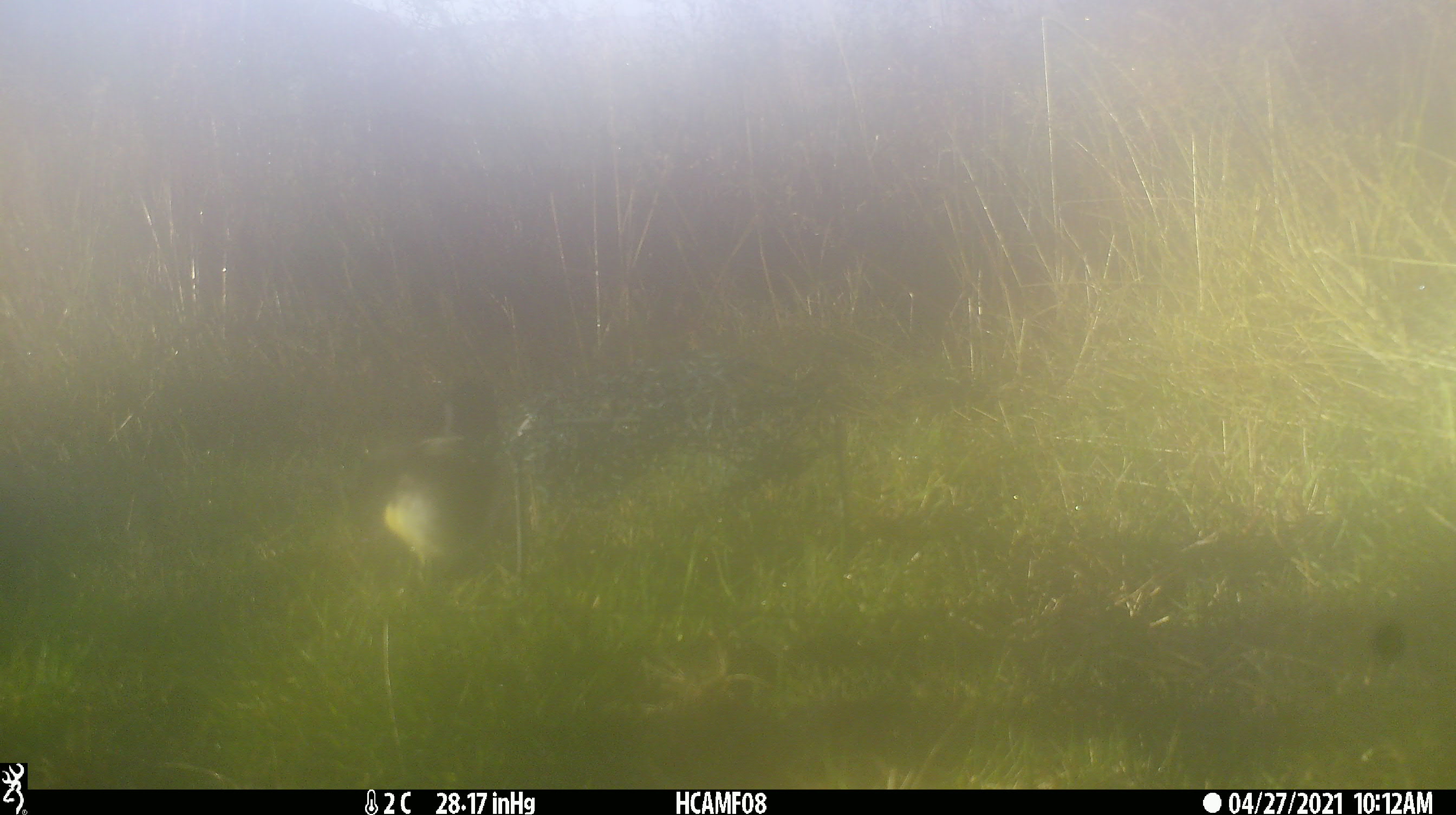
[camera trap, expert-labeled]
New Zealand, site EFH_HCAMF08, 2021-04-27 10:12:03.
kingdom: Animalia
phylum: Chordata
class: Aves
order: Passeriformes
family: Petroicidae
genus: Petroica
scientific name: Petroica macrocephala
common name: tomtit